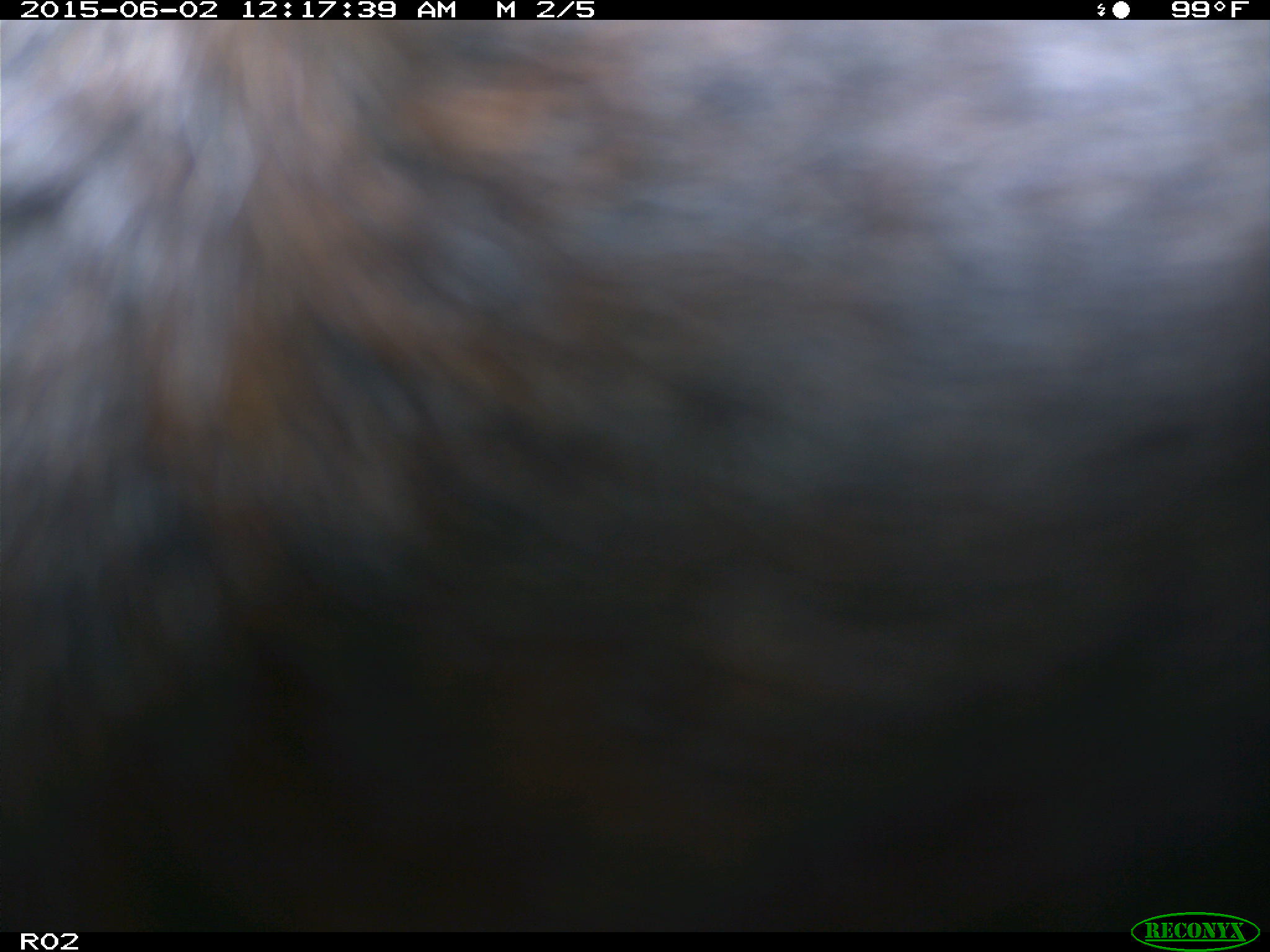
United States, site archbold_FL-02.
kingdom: Animalia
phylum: Chordata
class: Mammalia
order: Artiodactyla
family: Bovidae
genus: Bos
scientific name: Bos taurus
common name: domestic cow